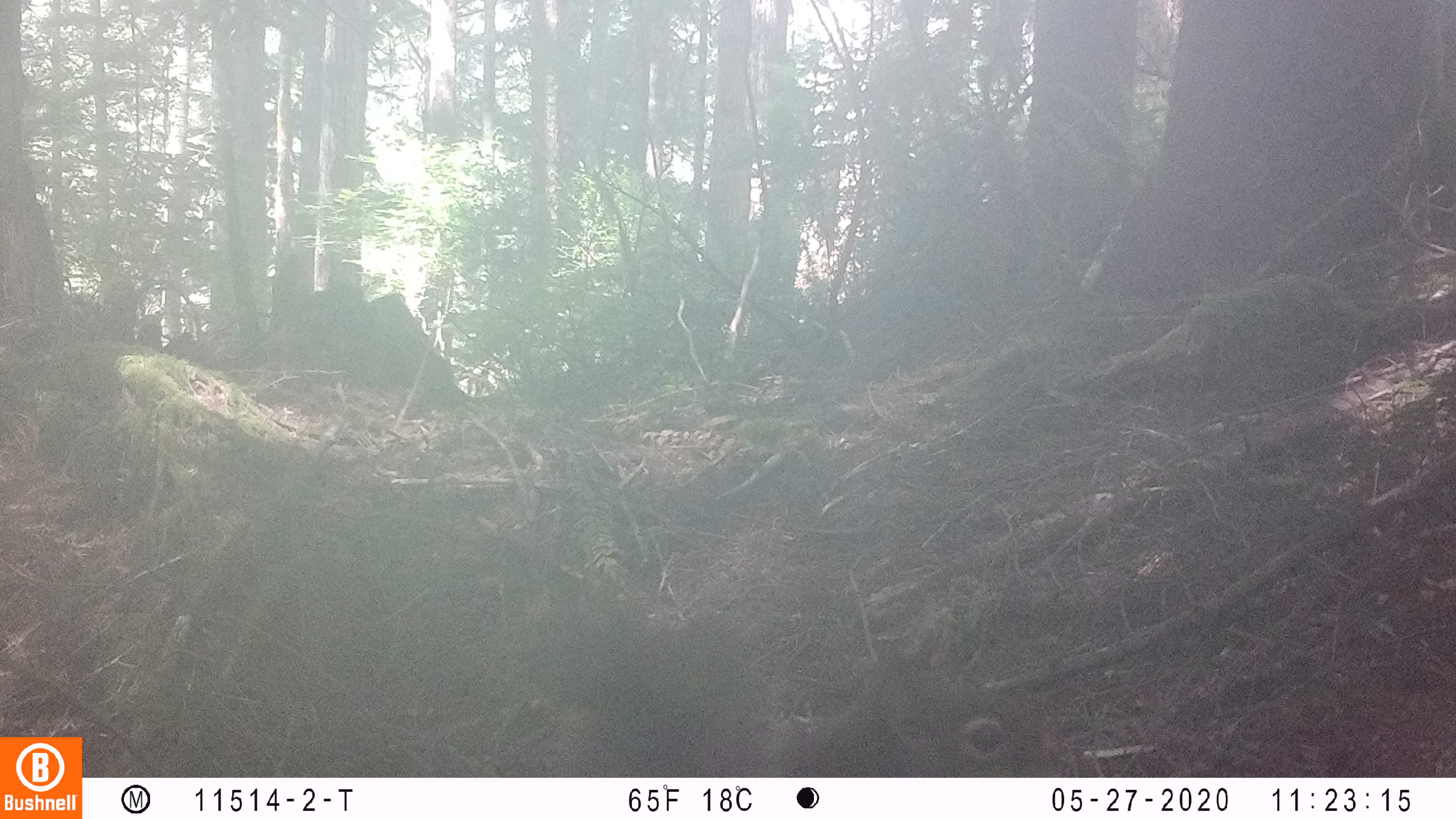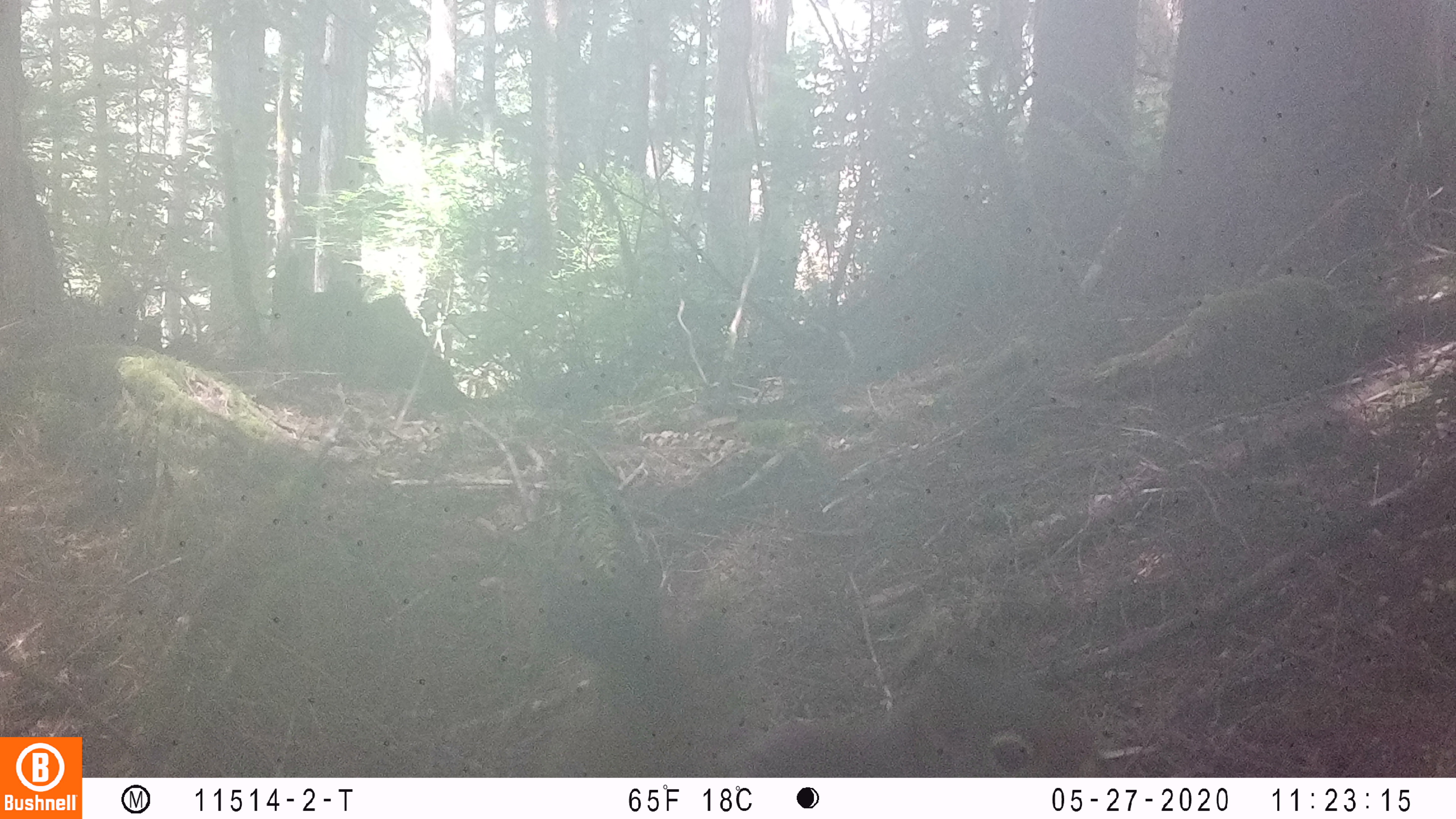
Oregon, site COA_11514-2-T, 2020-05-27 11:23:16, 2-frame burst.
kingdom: Animalia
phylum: Chordata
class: Mammalia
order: Rodentia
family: Sciuridae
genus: Tamiasciurus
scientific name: Tamiasciurus douglasii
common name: douglas squirrel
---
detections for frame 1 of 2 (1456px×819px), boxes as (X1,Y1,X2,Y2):
douglas squirrel: (562,626,1046,773)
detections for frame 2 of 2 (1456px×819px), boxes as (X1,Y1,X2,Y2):
douglas squirrel: (578,602,1116,770)